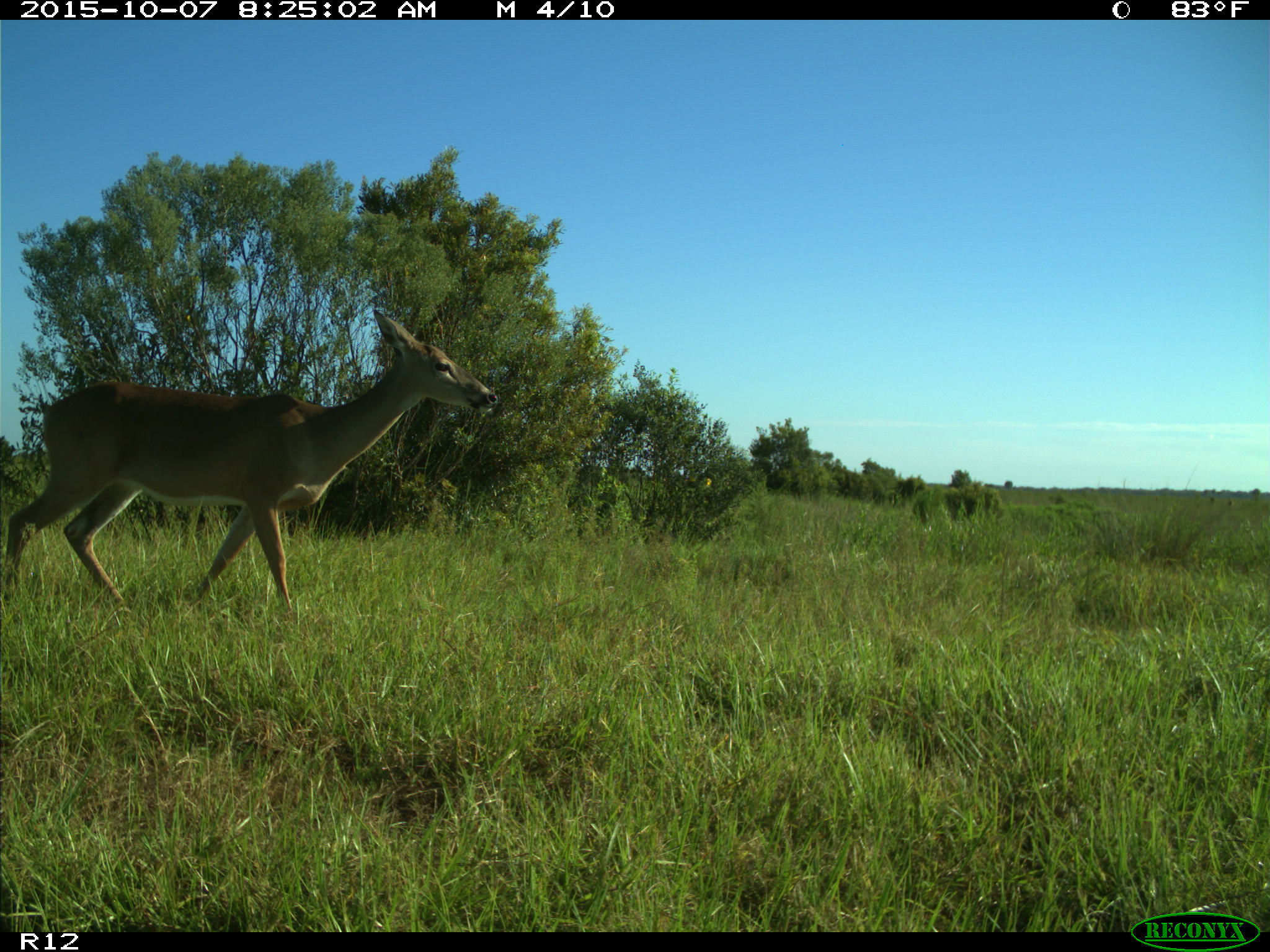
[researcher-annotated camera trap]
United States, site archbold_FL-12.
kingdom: Animalia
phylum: Chordata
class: Mammalia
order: Artiodactyla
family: Cervidae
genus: Odocoileus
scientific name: Odocoileus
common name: deer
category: unidentified deer